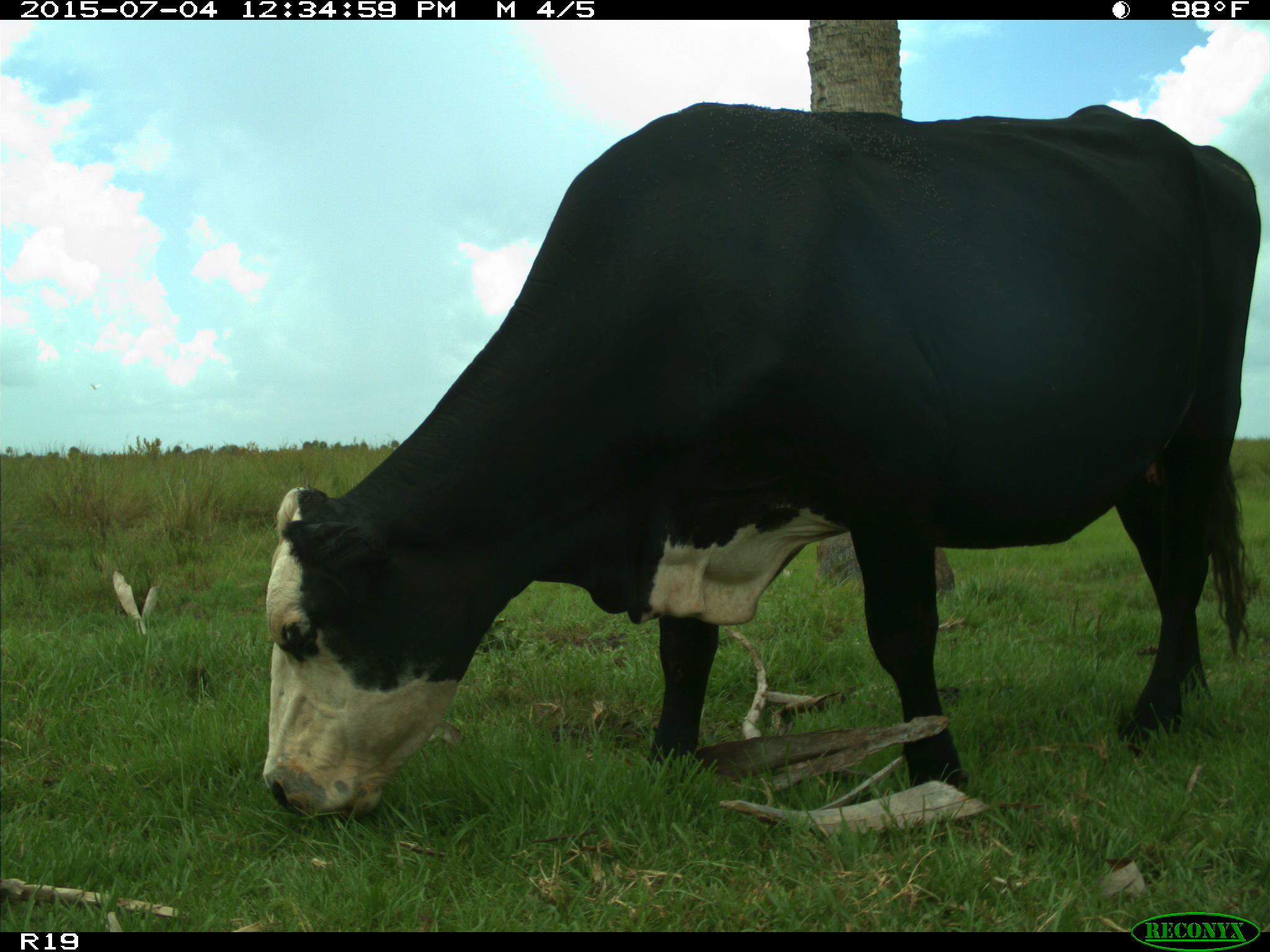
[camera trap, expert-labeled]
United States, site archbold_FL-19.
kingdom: Animalia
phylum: Chordata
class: Mammalia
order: Artiodactyla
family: Bovidae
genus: Bos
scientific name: Bos taurus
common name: domestic cow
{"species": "Bos taurus (domestic cow)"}